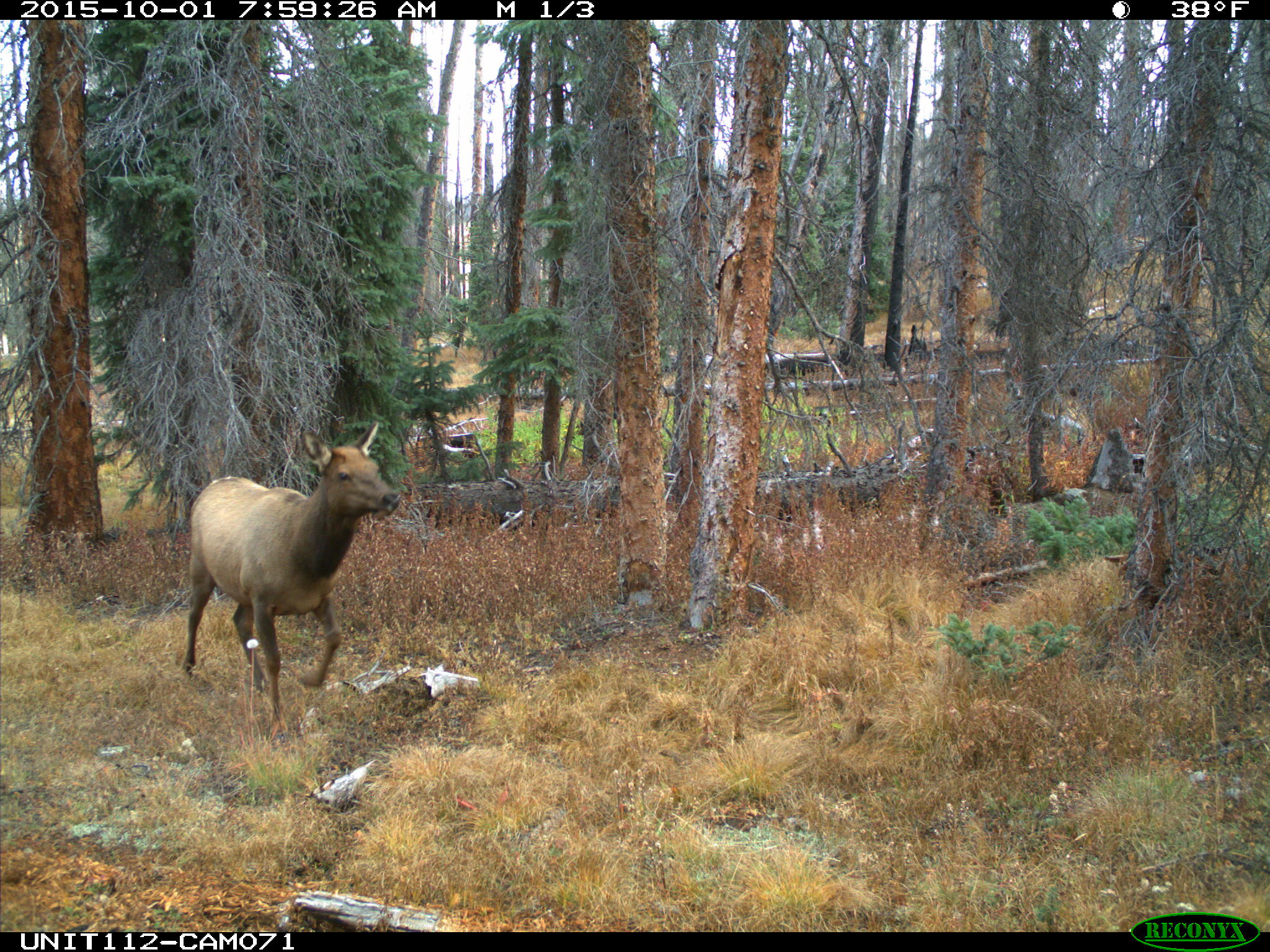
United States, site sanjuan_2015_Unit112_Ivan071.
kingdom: Animalia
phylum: Chordata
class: Mammalia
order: Artiodactyla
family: Cervidae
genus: Cervus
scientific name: Cervus elaphus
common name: red deer